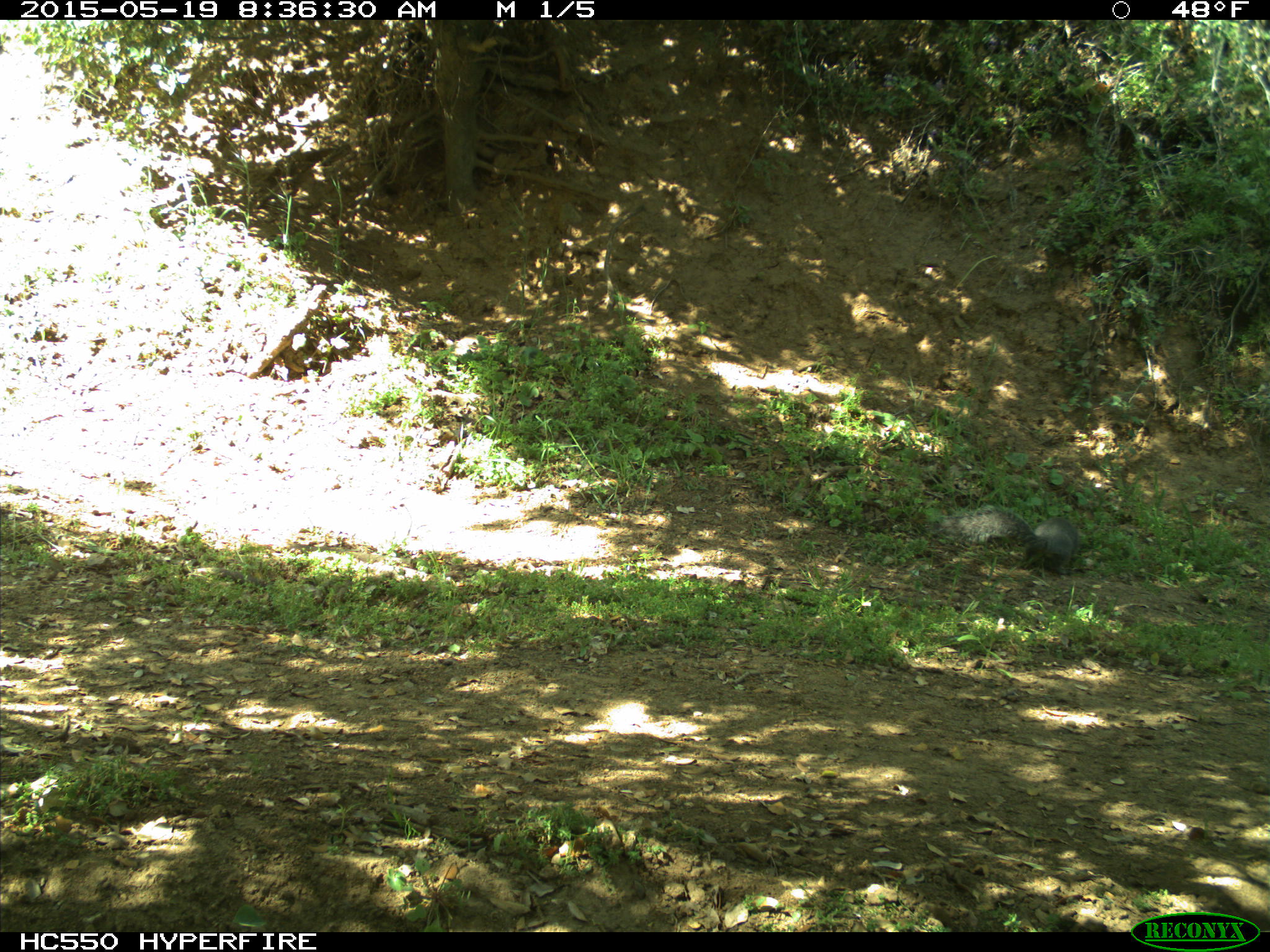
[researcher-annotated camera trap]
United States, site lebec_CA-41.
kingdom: Animalia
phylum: Chordata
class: Mammalia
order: Rodentia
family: Sciuridae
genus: Sciurus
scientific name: Sciurus carolinensis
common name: eastern gray squirrel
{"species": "Sciurus carolinensis (eastern gray squirrel)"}